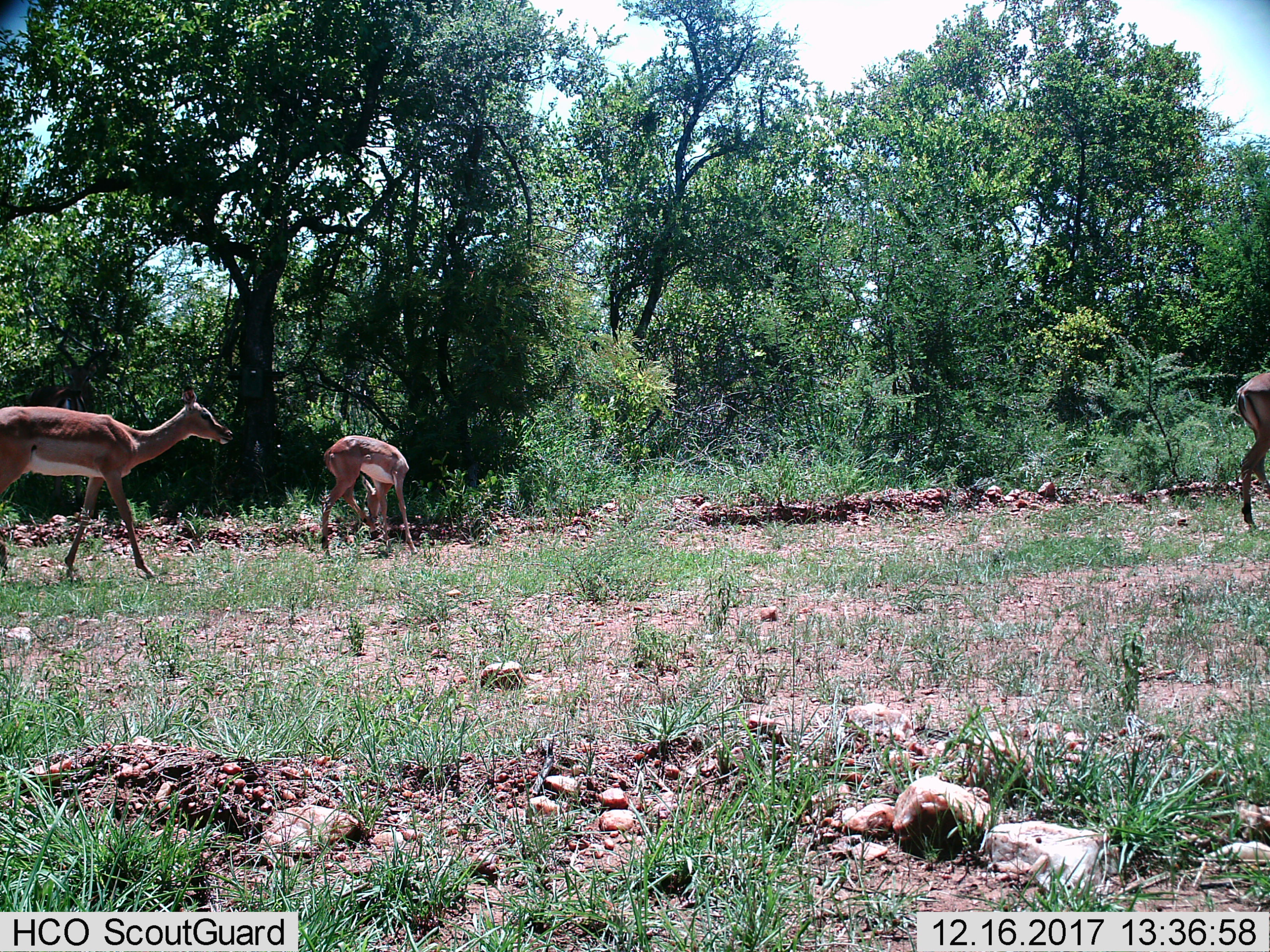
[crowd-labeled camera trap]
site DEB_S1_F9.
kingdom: Animalia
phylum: Chordata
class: Mammalia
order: Artiodactyla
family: Bovidae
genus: Aepyceros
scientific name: Aepyceros melampus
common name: impala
Impala (Aepyceros melampus), count 3. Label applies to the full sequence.